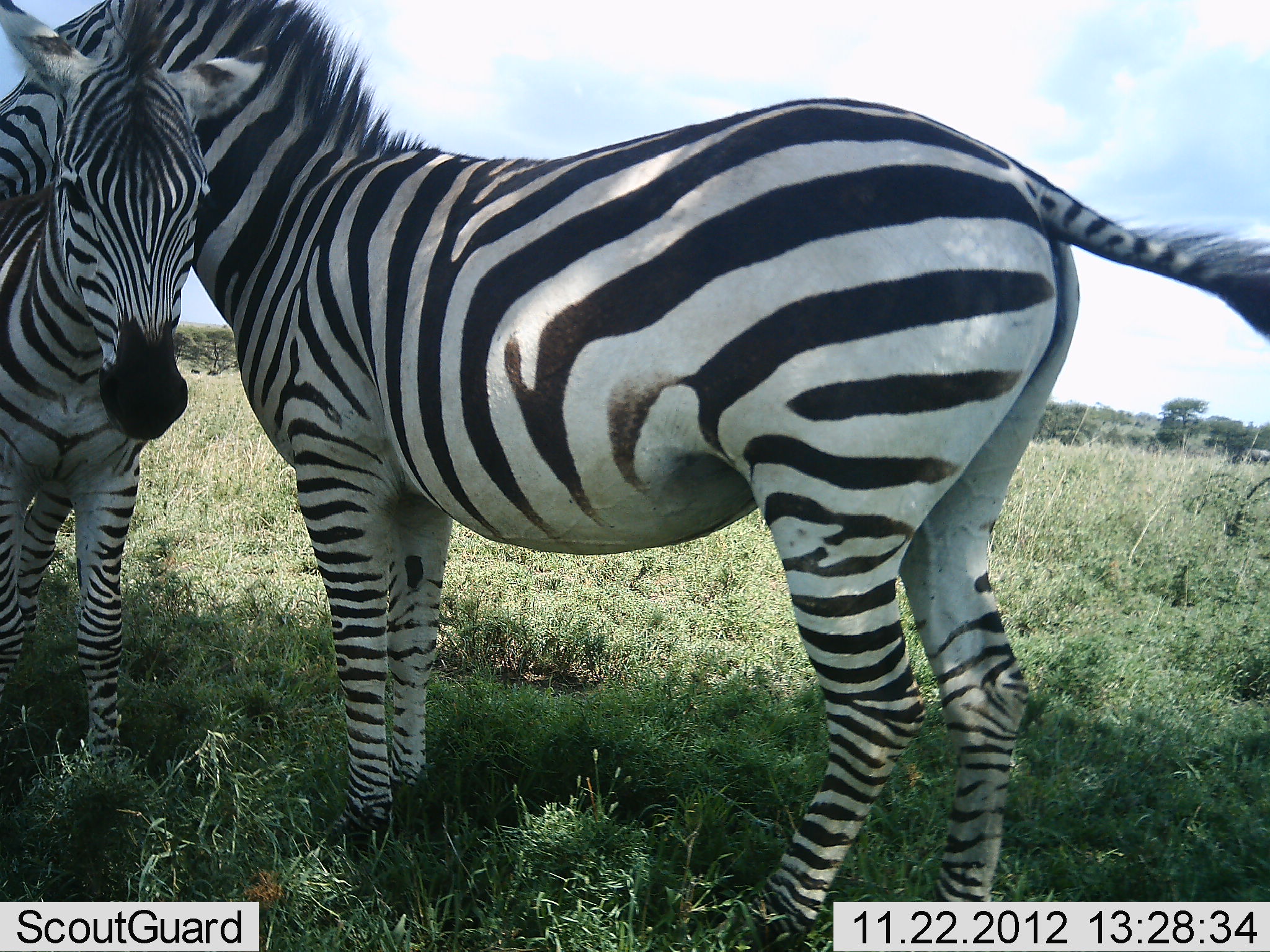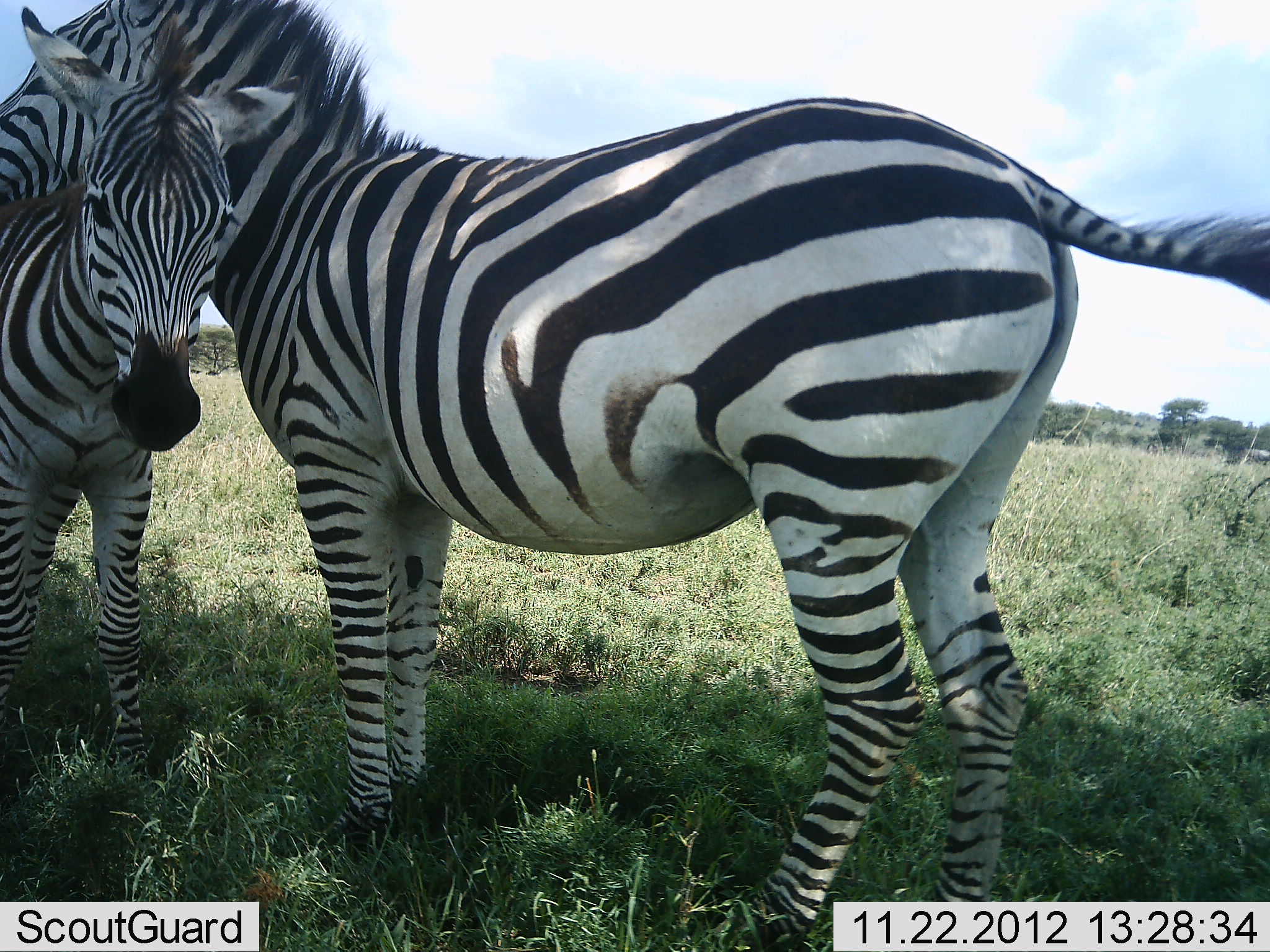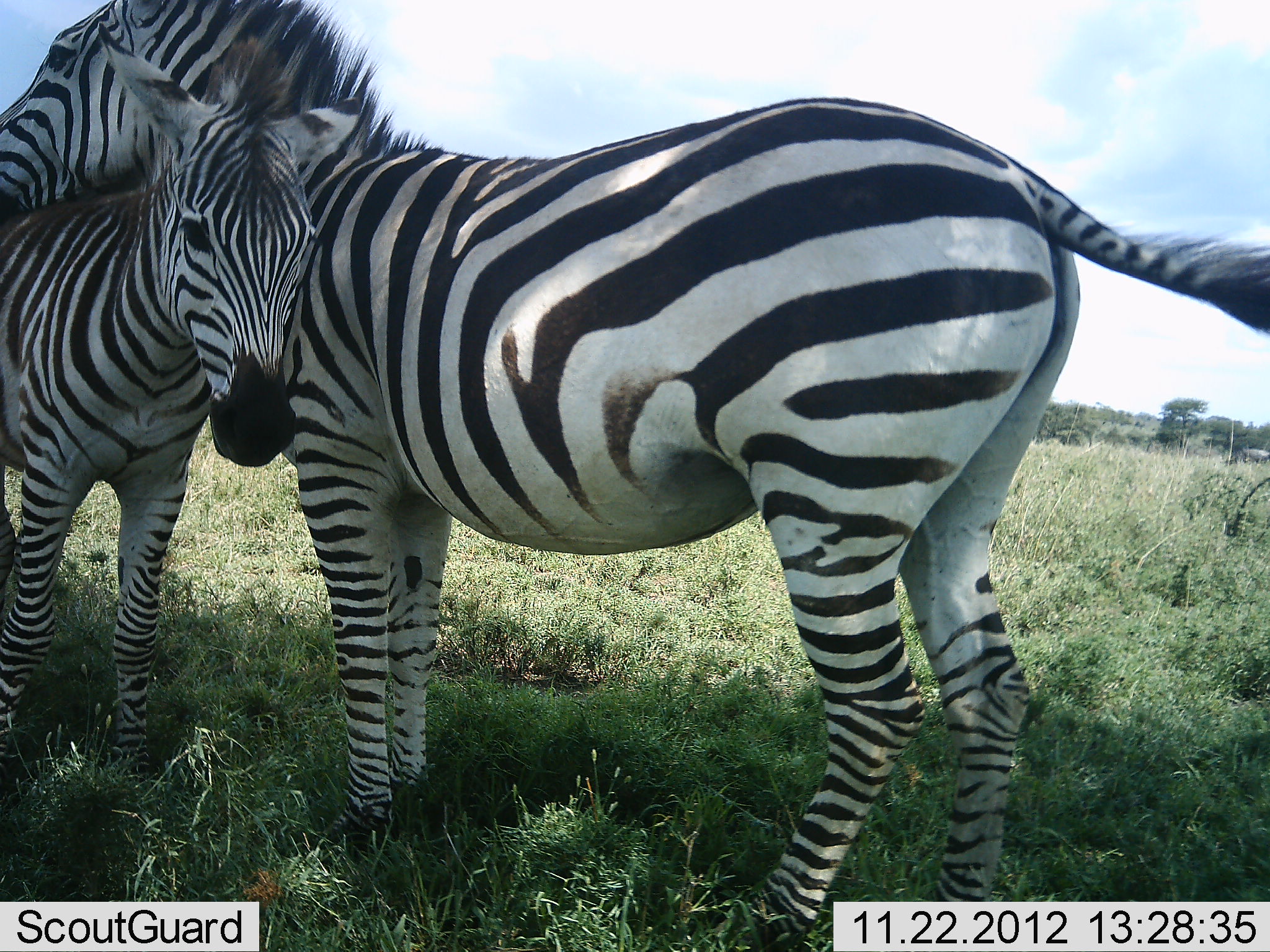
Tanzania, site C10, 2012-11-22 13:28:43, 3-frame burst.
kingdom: Animalia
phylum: Chordata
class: Mammalia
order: Perissodactyla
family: Equidae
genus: Equus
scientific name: Equus quagga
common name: plains zebra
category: zebra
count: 2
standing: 90%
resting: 0%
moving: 0%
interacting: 50%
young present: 50%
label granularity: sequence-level